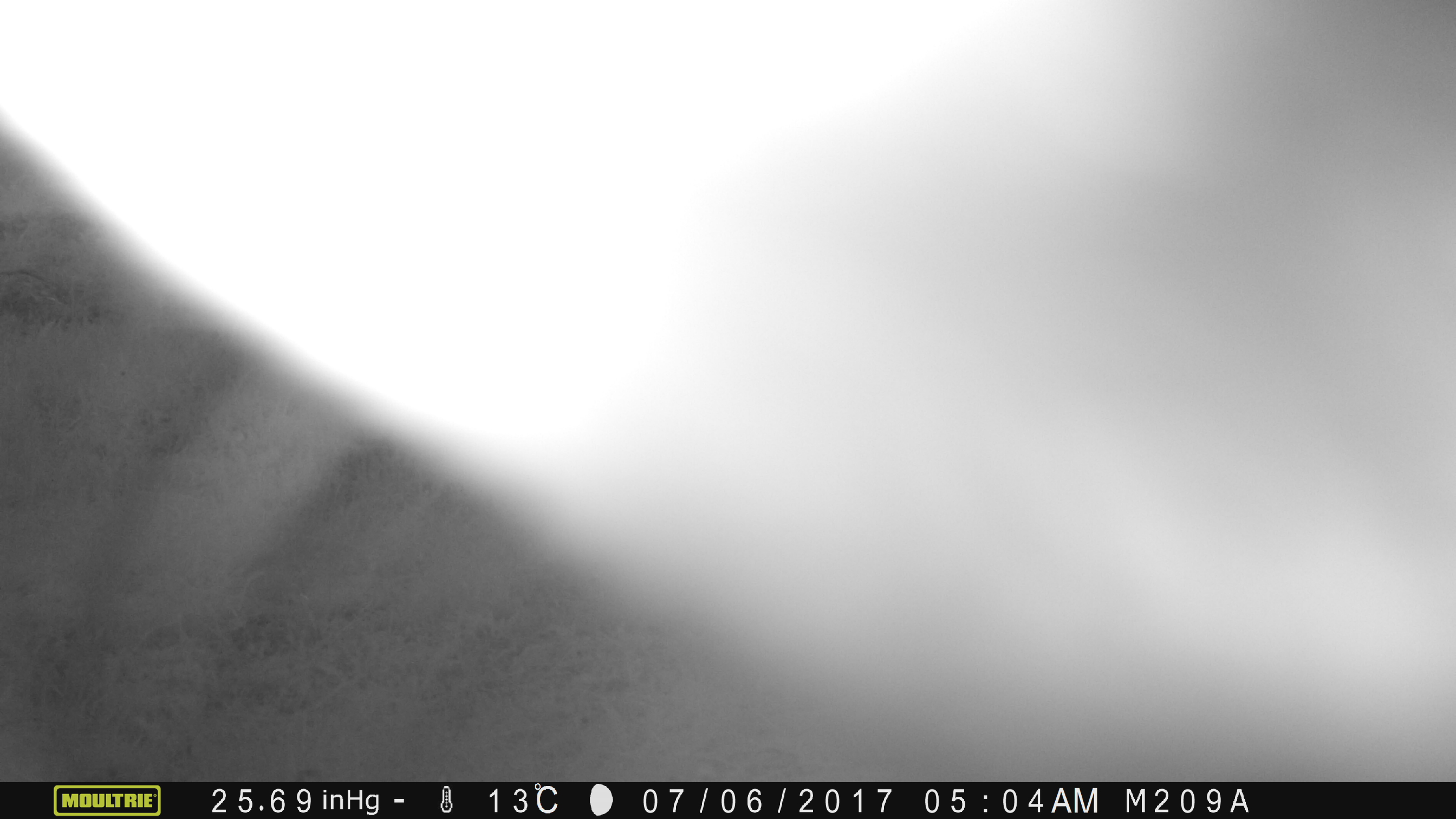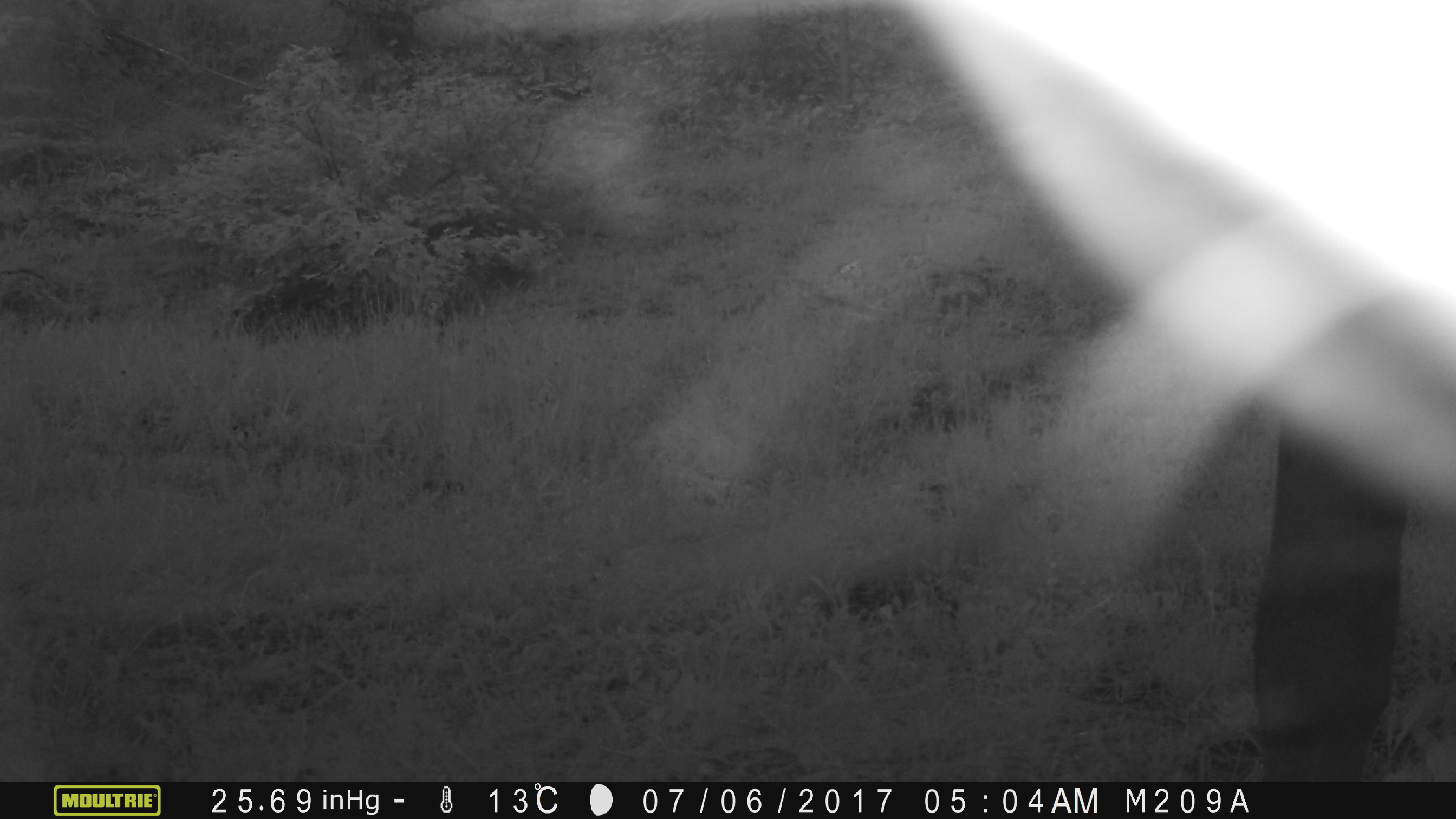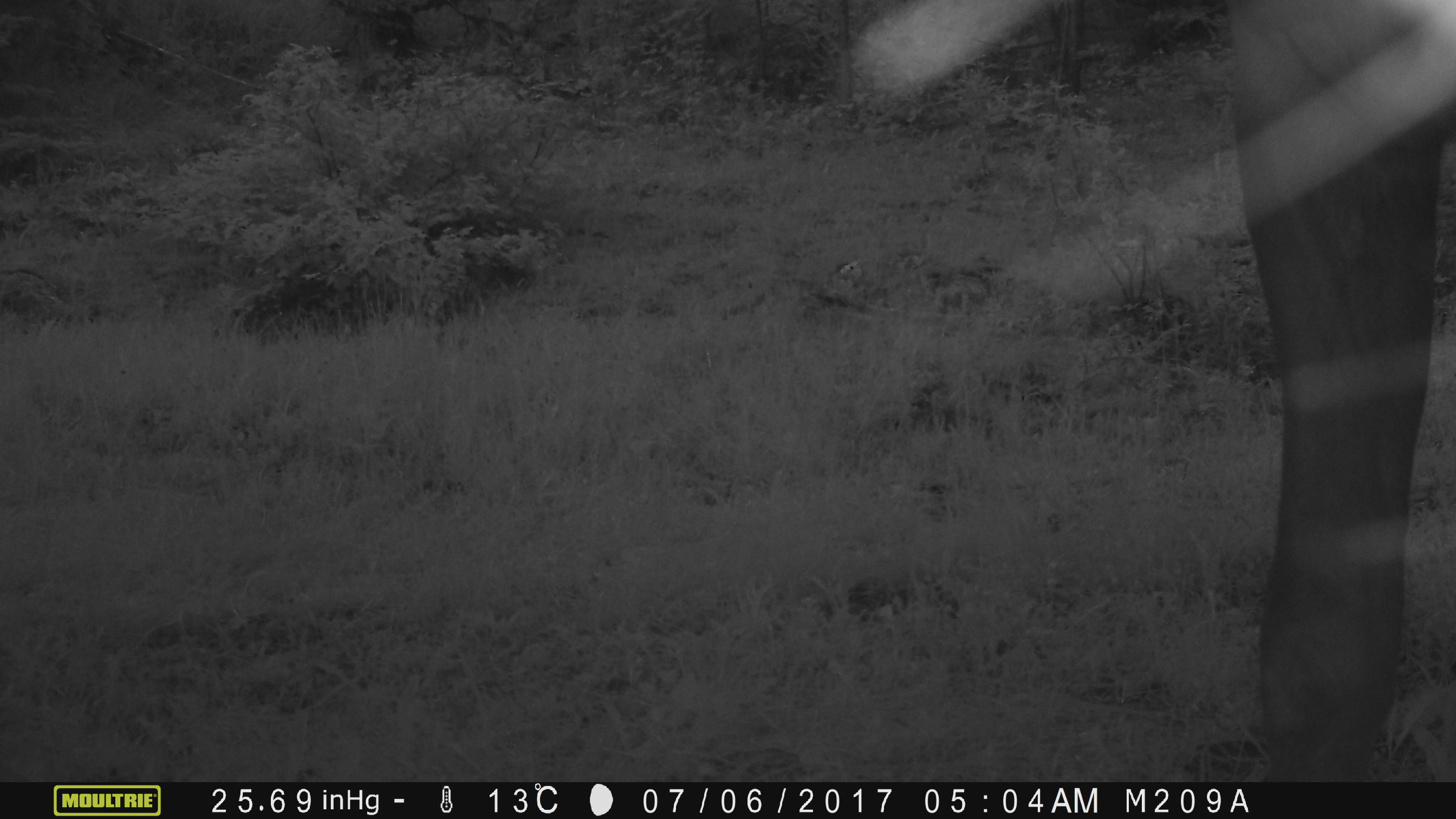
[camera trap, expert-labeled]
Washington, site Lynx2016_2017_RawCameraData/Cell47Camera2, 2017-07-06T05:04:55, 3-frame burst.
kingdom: Animalia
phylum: Chordata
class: Mammalia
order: Artiodactyla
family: Bovidae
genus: Bos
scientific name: Bos taurus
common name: domestic cattle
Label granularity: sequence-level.